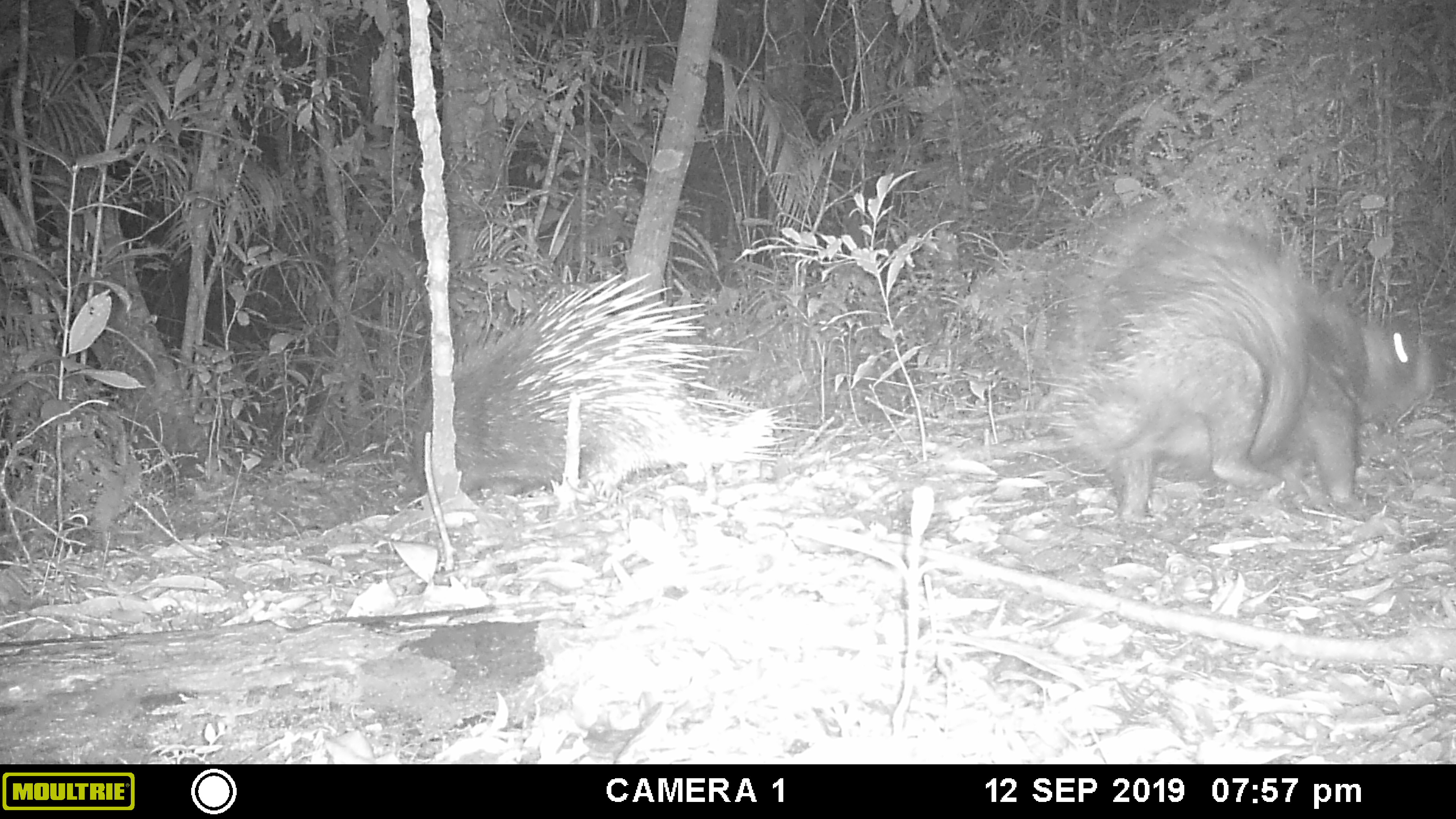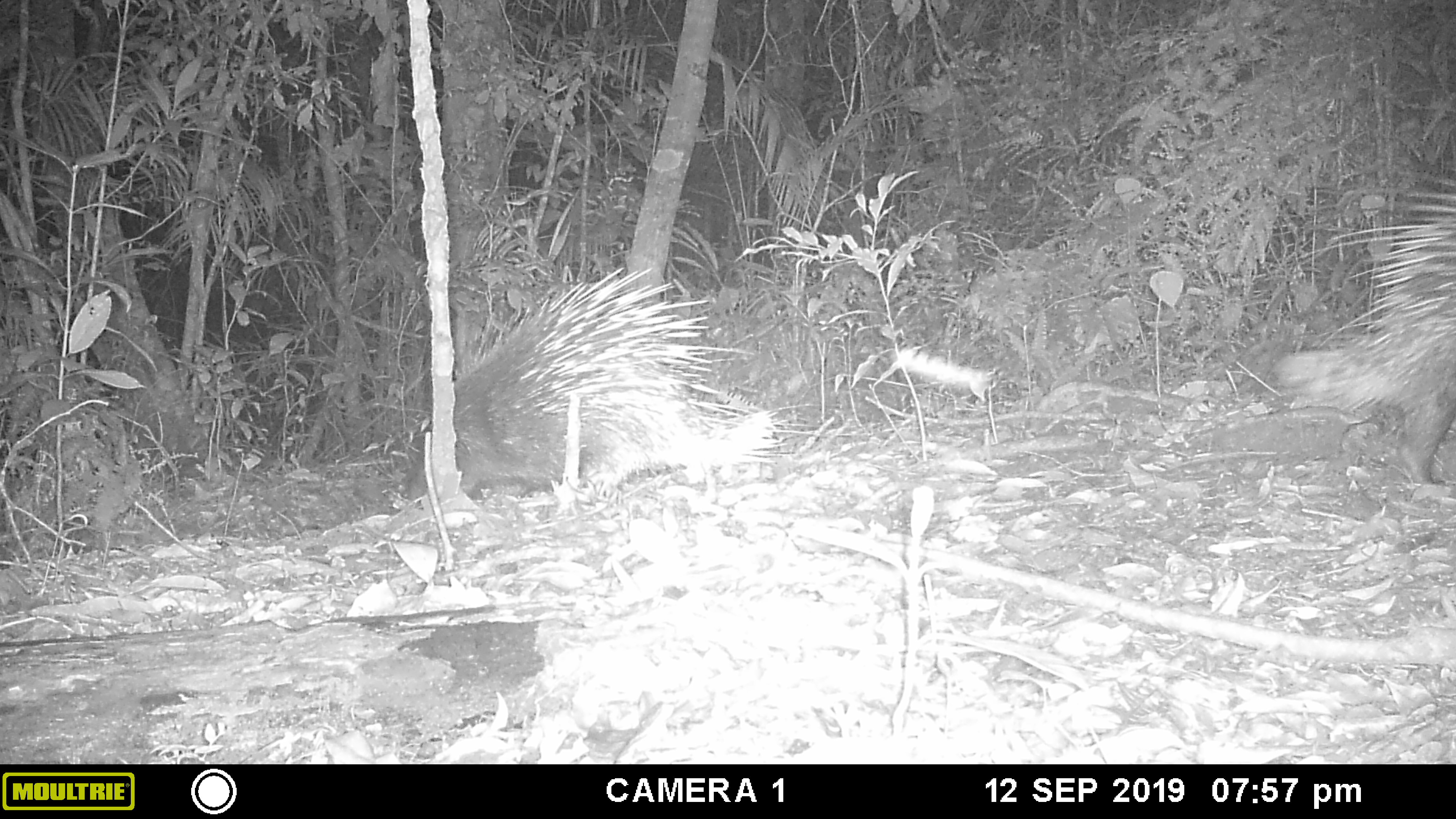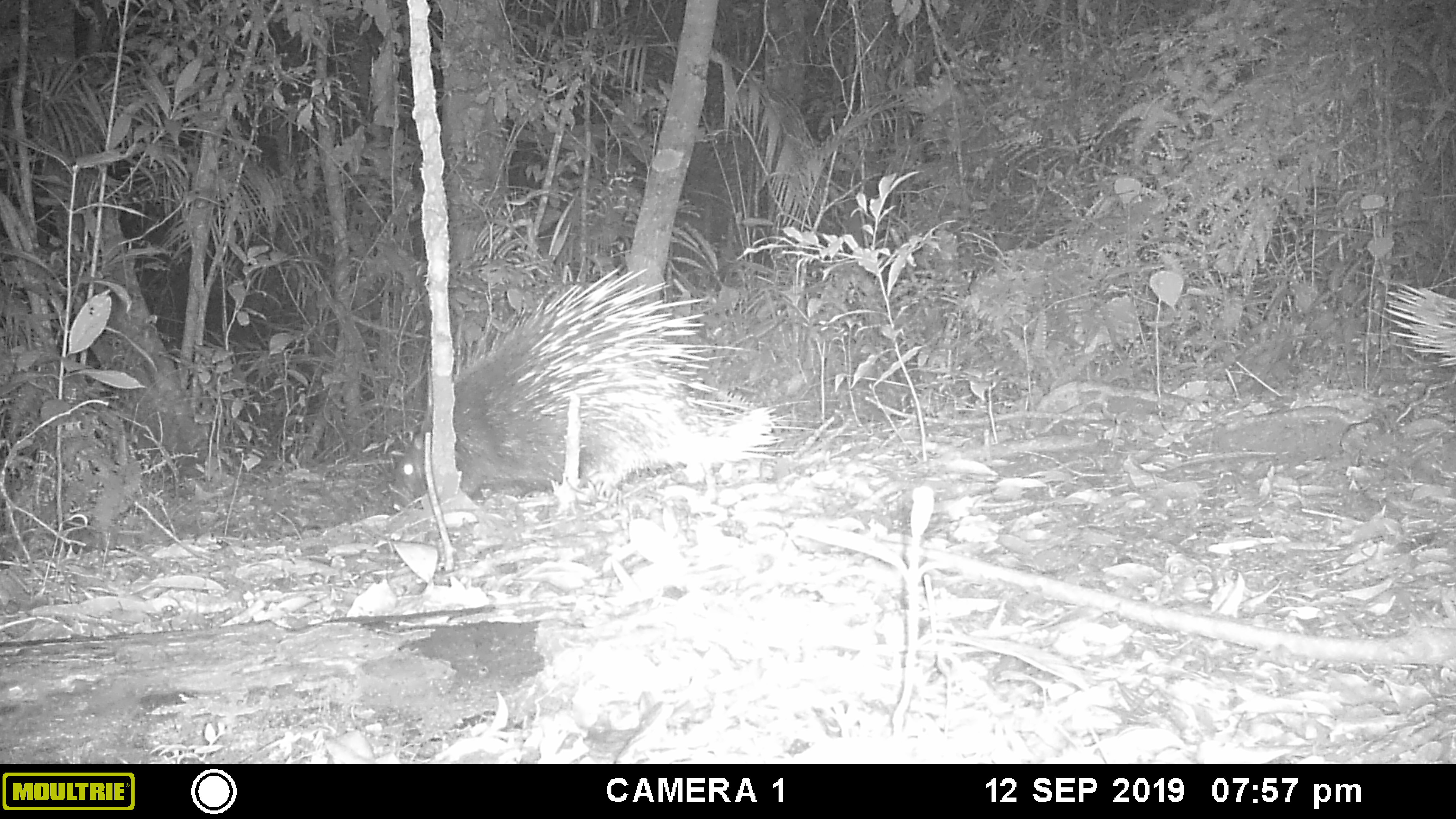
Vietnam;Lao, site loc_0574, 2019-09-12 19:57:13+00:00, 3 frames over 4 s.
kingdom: Animalia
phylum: Chordata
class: Mammalia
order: Rodentia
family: Hystricidae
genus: Hystrix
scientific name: Hystrix brachyura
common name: malayan porcupine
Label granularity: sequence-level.